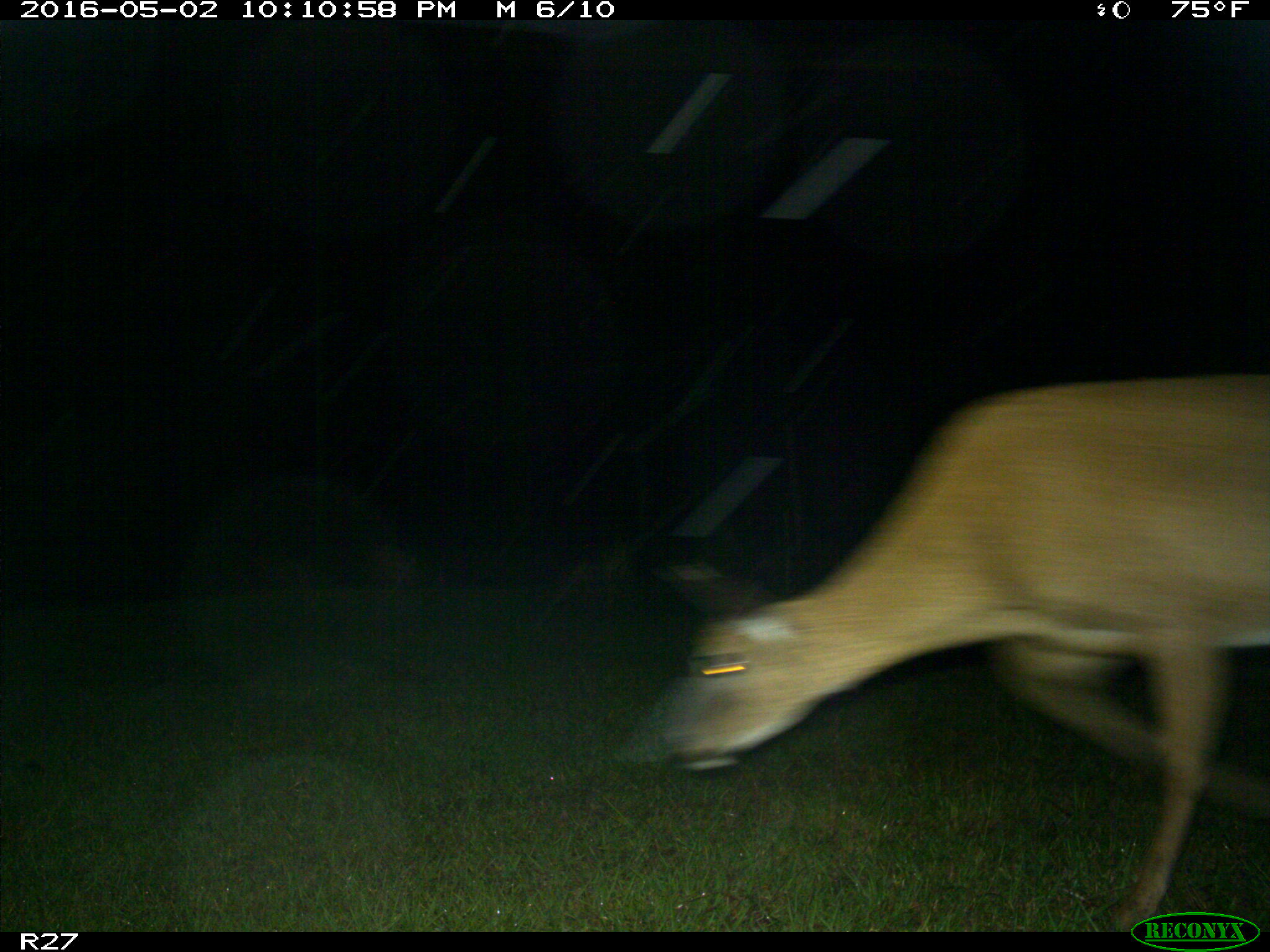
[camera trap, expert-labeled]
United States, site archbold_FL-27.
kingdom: Animalia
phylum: Chordata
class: Mammalia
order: Artiodactyla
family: Cervidae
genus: Odocoileus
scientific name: Odocoileus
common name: deer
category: unidentified deer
Unidentified deer (deer) (Odocoileus).